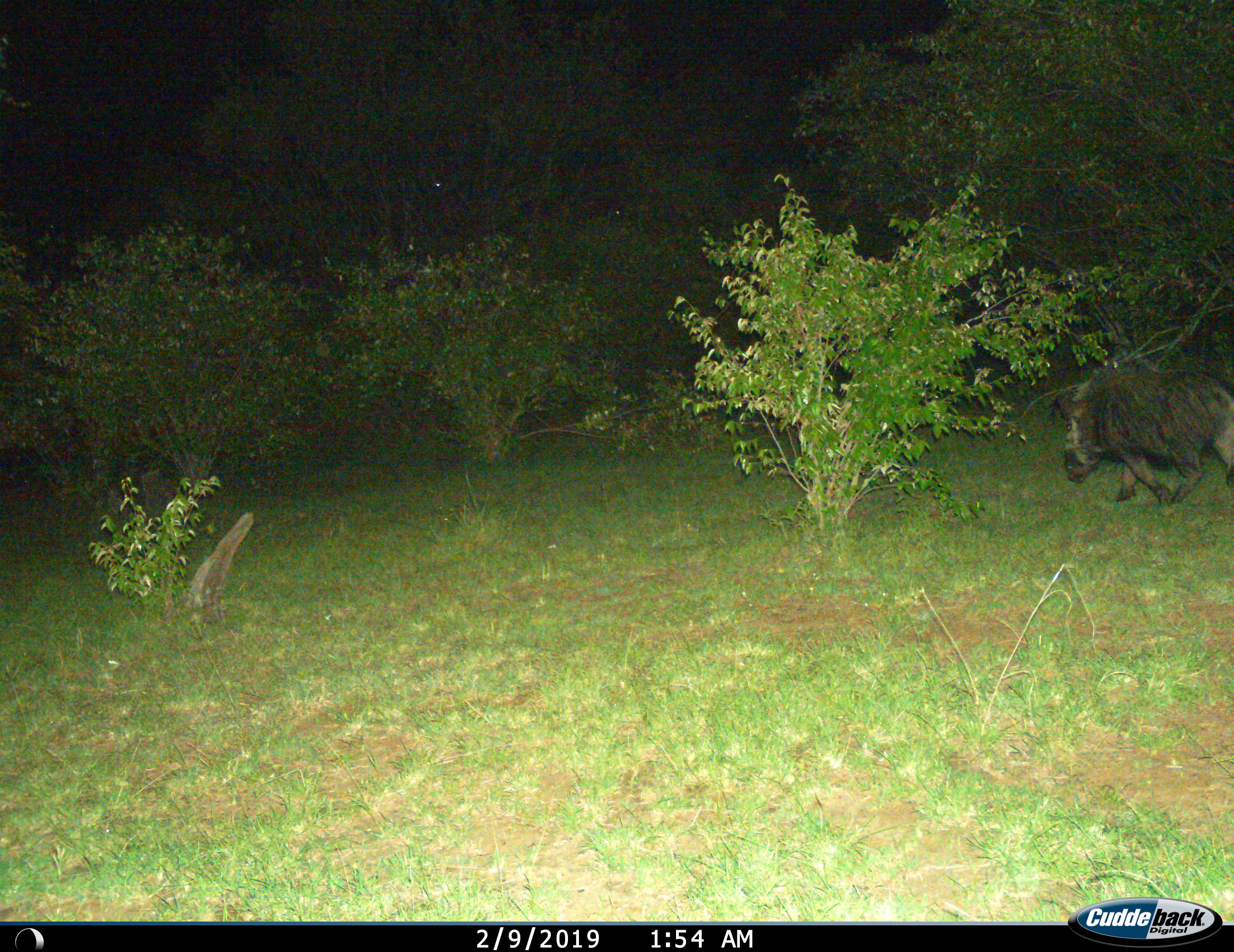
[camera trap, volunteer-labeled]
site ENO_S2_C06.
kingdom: Animalia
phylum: Chordata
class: Mammalia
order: Artiodactyla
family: Suidae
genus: Potamochoerus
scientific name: Potamochoerus larvatus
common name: bushpig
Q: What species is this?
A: Bushpig (Potamochoerus larvatus).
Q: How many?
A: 1.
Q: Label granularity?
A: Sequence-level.